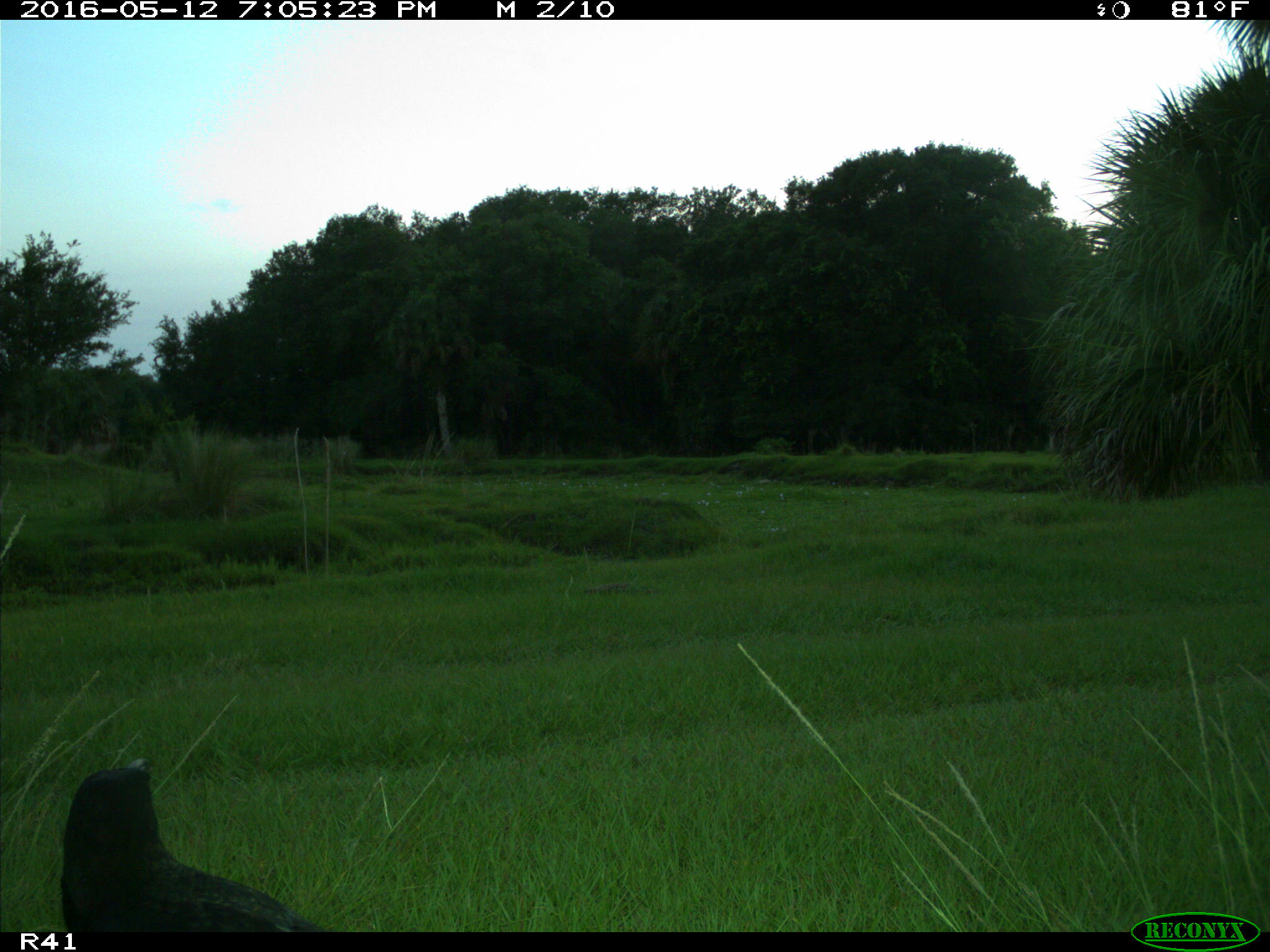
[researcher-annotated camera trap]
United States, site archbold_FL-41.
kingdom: Animalia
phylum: Chordata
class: Aves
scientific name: Aves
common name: birds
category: unidentified bird